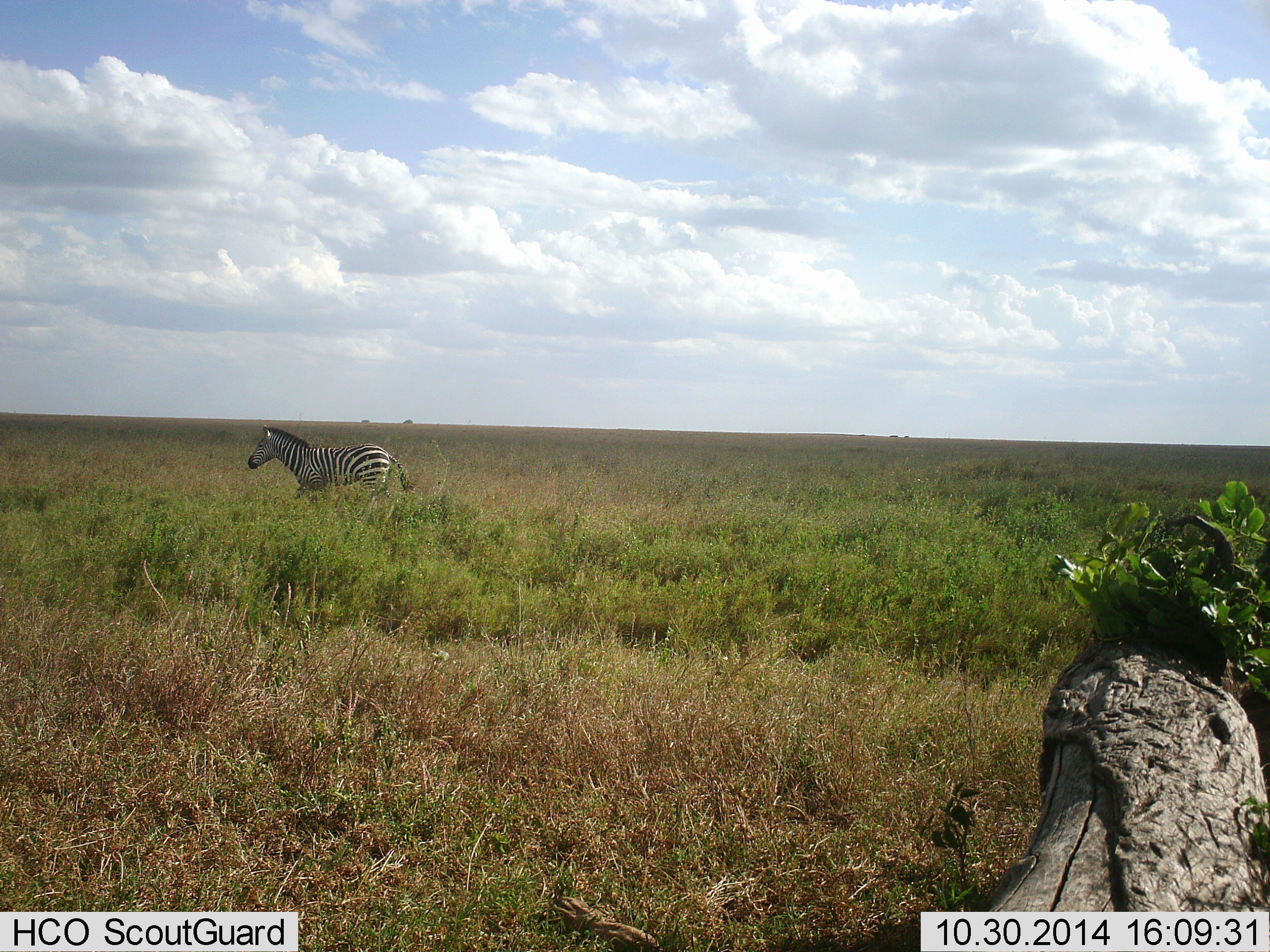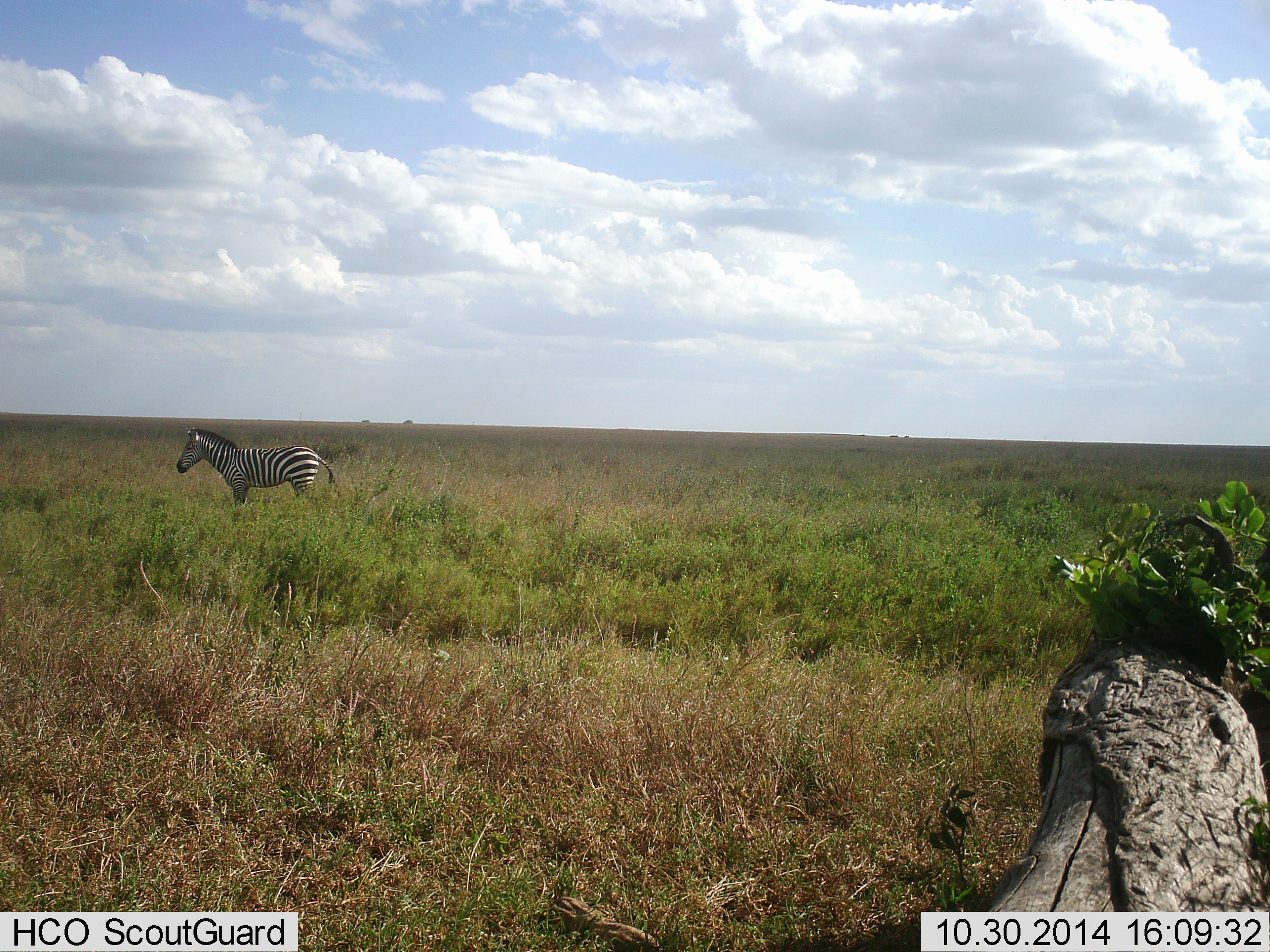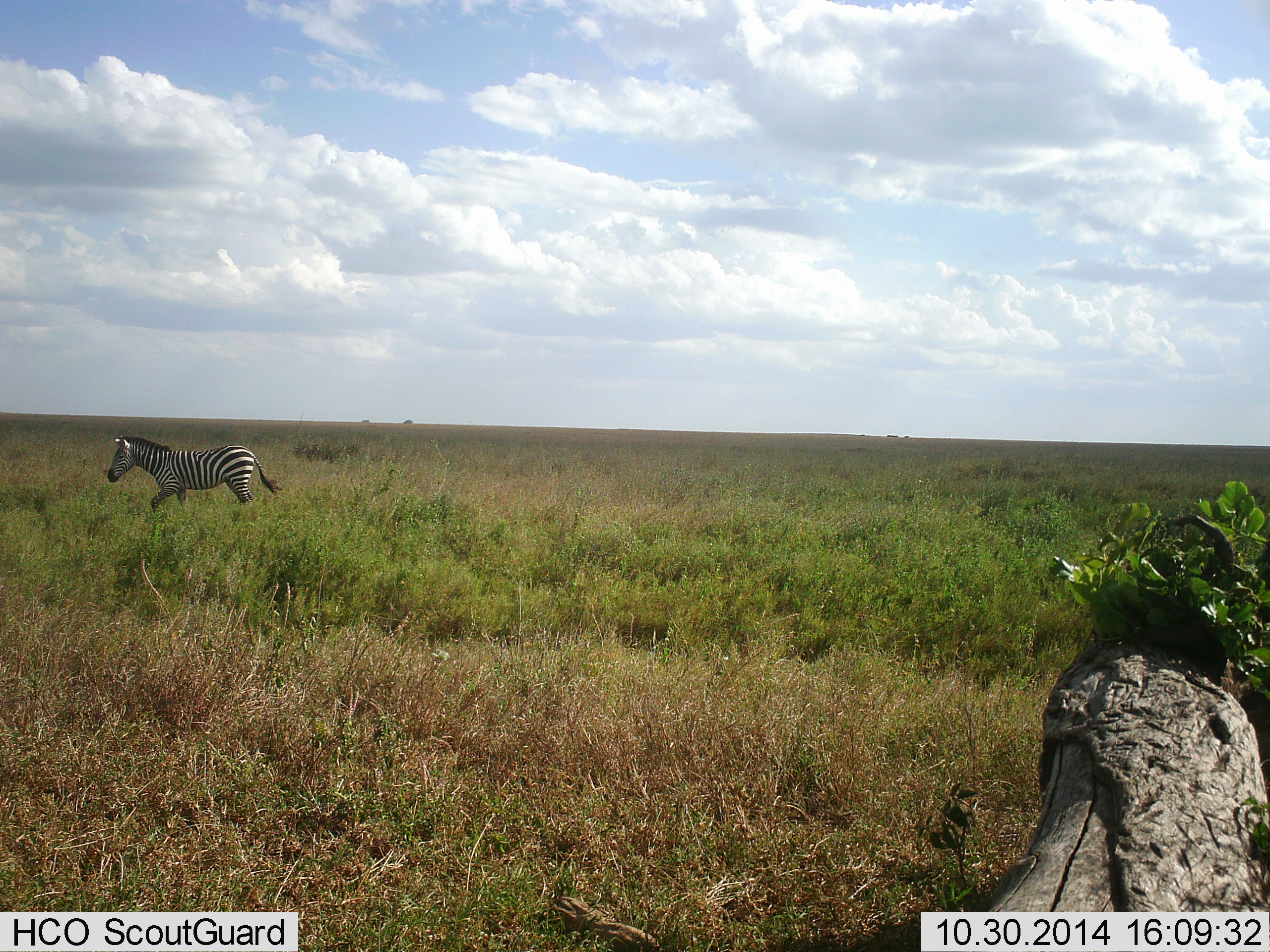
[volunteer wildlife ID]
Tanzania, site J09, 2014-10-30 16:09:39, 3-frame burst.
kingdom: Animalia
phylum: Chordata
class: Mammalia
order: Perissodactyla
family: Equidae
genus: Equus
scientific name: Equus quagga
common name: plains zebra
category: zebra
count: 1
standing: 20%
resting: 0%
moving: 80%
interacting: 0%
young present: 0%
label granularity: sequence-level